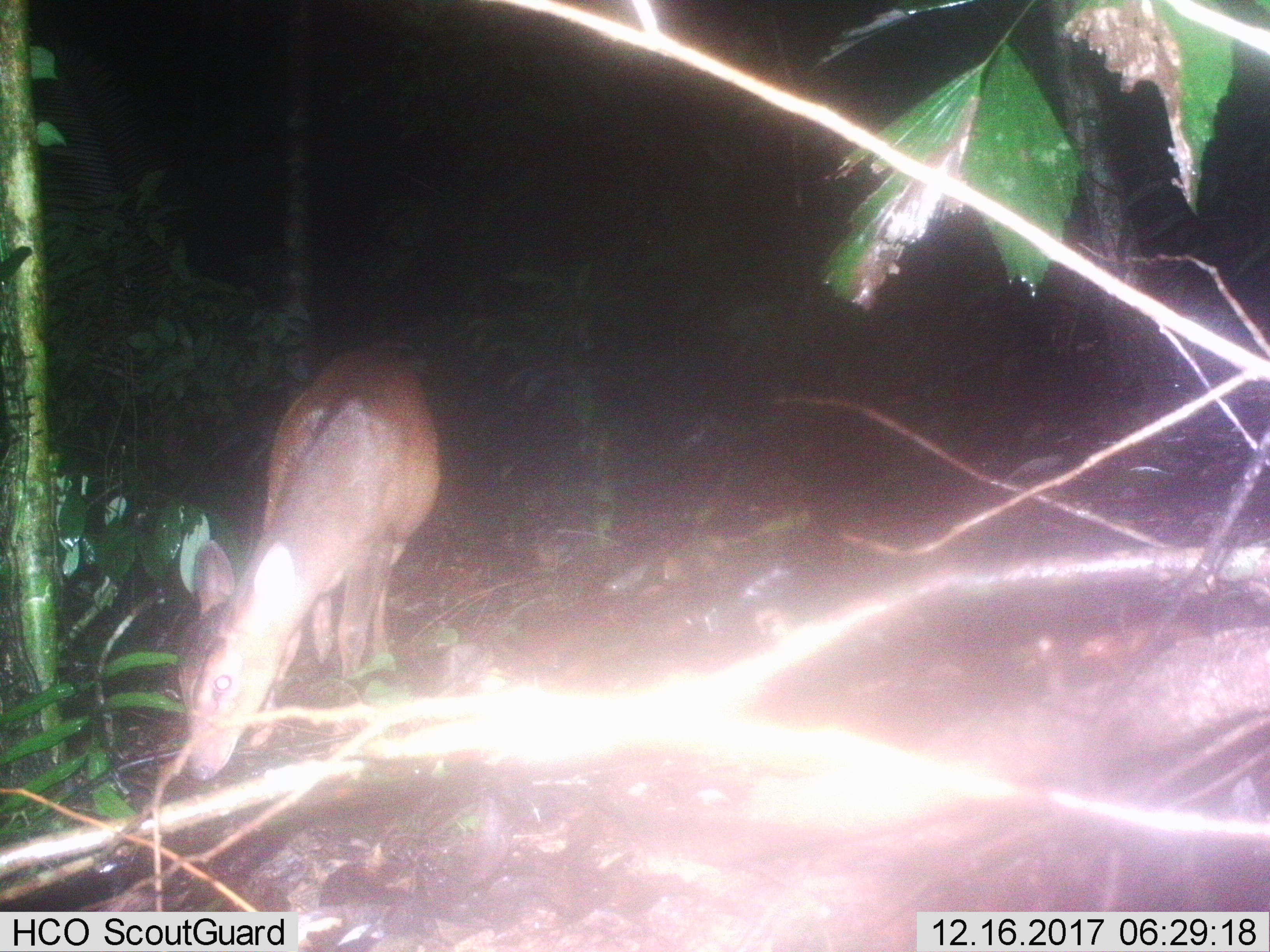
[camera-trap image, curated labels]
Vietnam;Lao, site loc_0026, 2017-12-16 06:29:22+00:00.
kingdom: Animalia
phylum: Chordata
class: Mammalia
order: Artiodactyla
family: Cervidae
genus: Muntiacus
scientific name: Muntiacus vuquangensis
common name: large-antlered muntjac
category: large antlered muntjac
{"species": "large antlered muntjac (large-antlered muntjac) (Muntiacus vuquangensis)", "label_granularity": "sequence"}